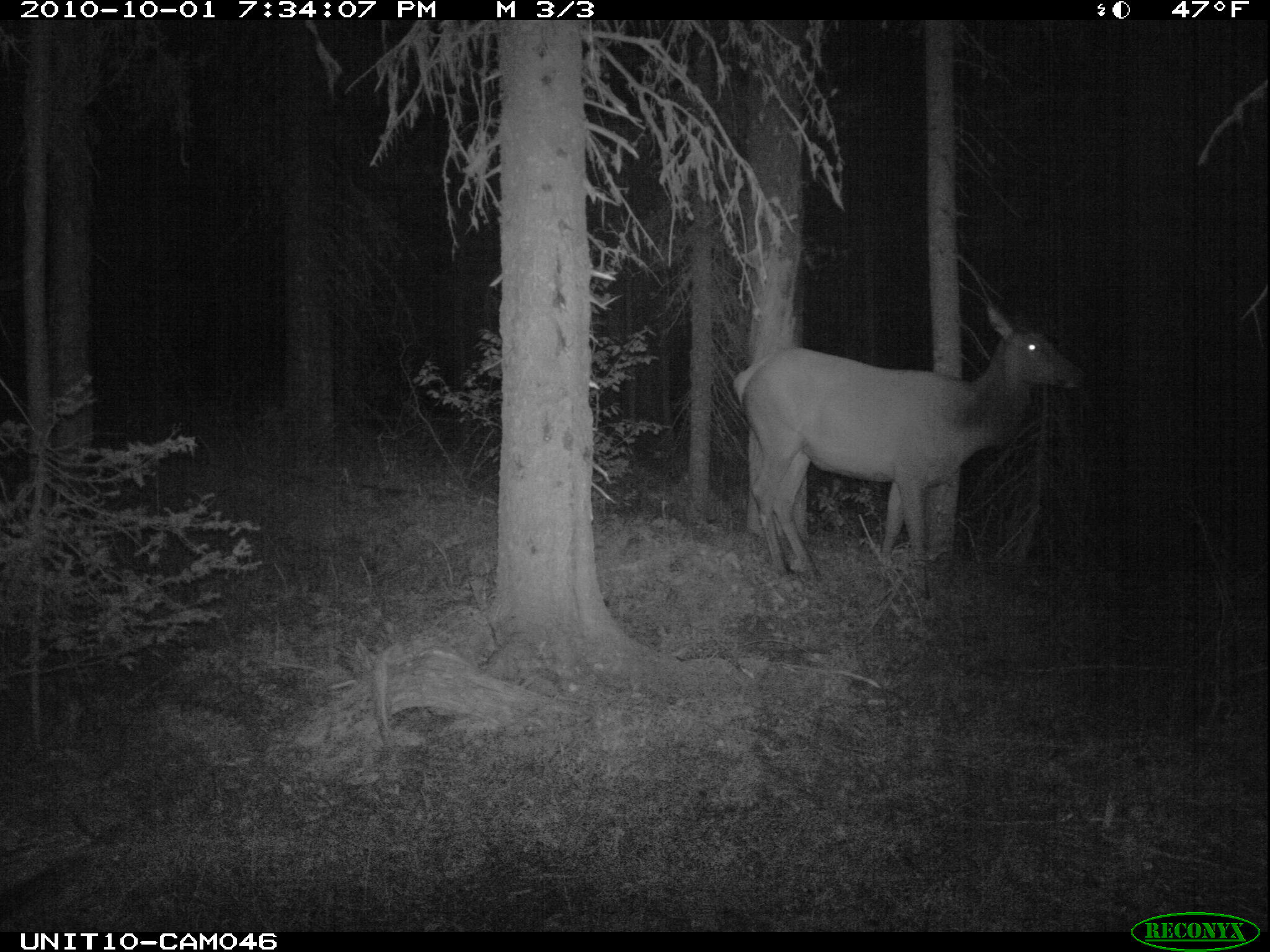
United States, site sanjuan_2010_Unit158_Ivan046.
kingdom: Animalia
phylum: Chordata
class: Mammalia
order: Artiodactyla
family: Cervidae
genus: Cervus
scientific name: Cervus elaphus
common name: red deer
Cervus elaphus (red deer).